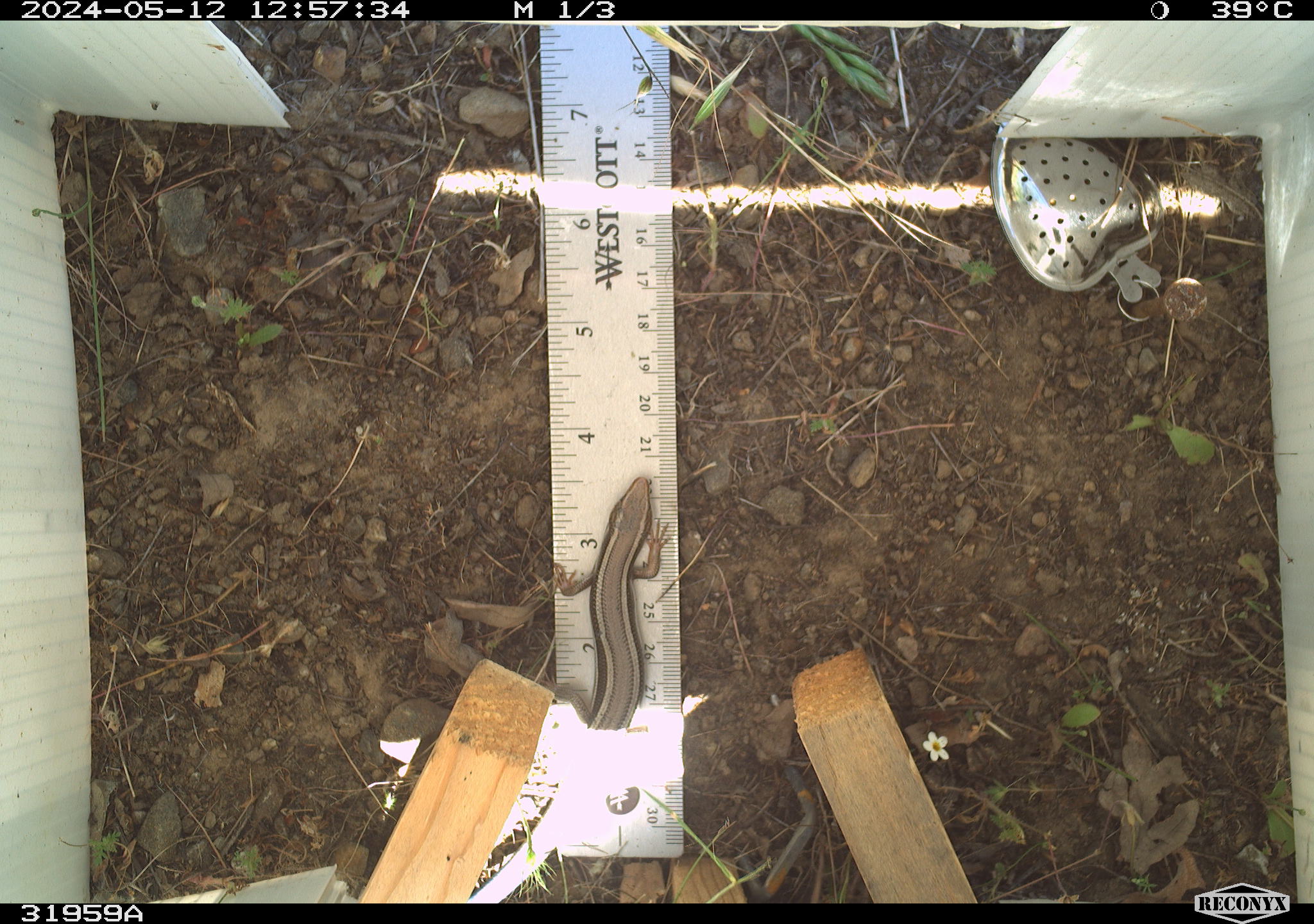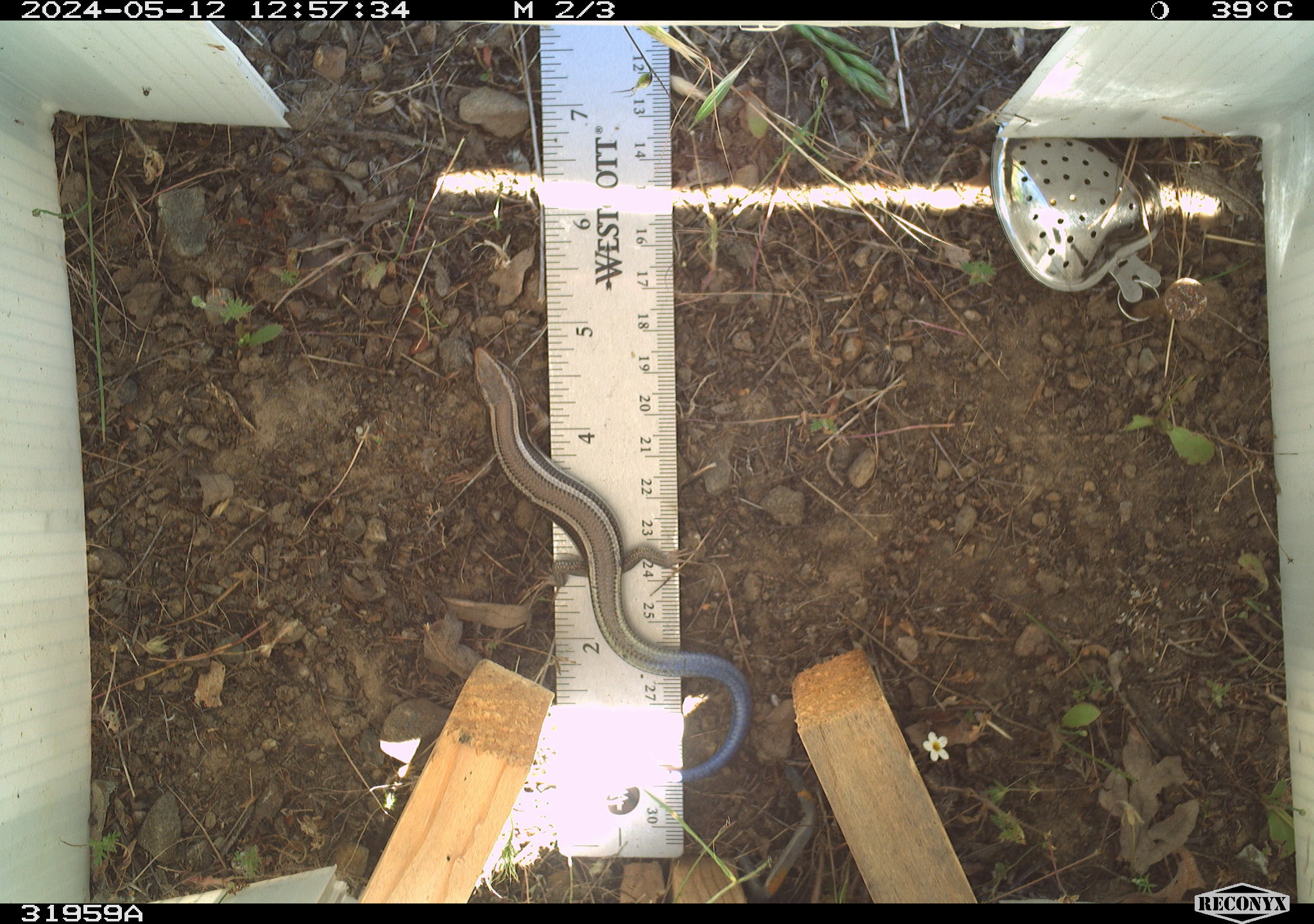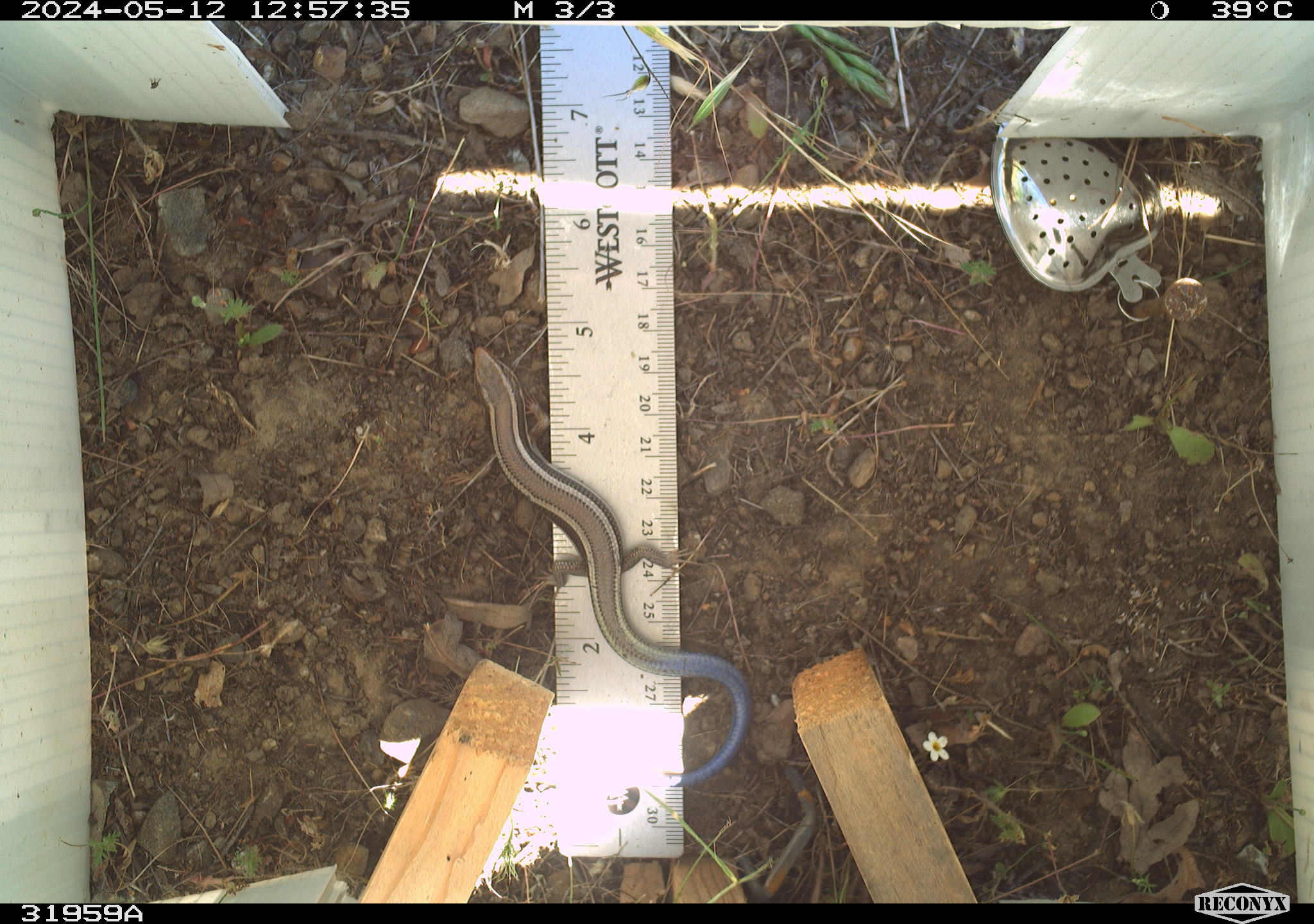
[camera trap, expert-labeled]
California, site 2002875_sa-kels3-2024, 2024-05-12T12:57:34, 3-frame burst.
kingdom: Animalia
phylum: Chordata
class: Reptilia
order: Squamata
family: Scincidae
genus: Plestiodon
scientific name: Plestiodon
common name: blue-tailed skinks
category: plestiodon species